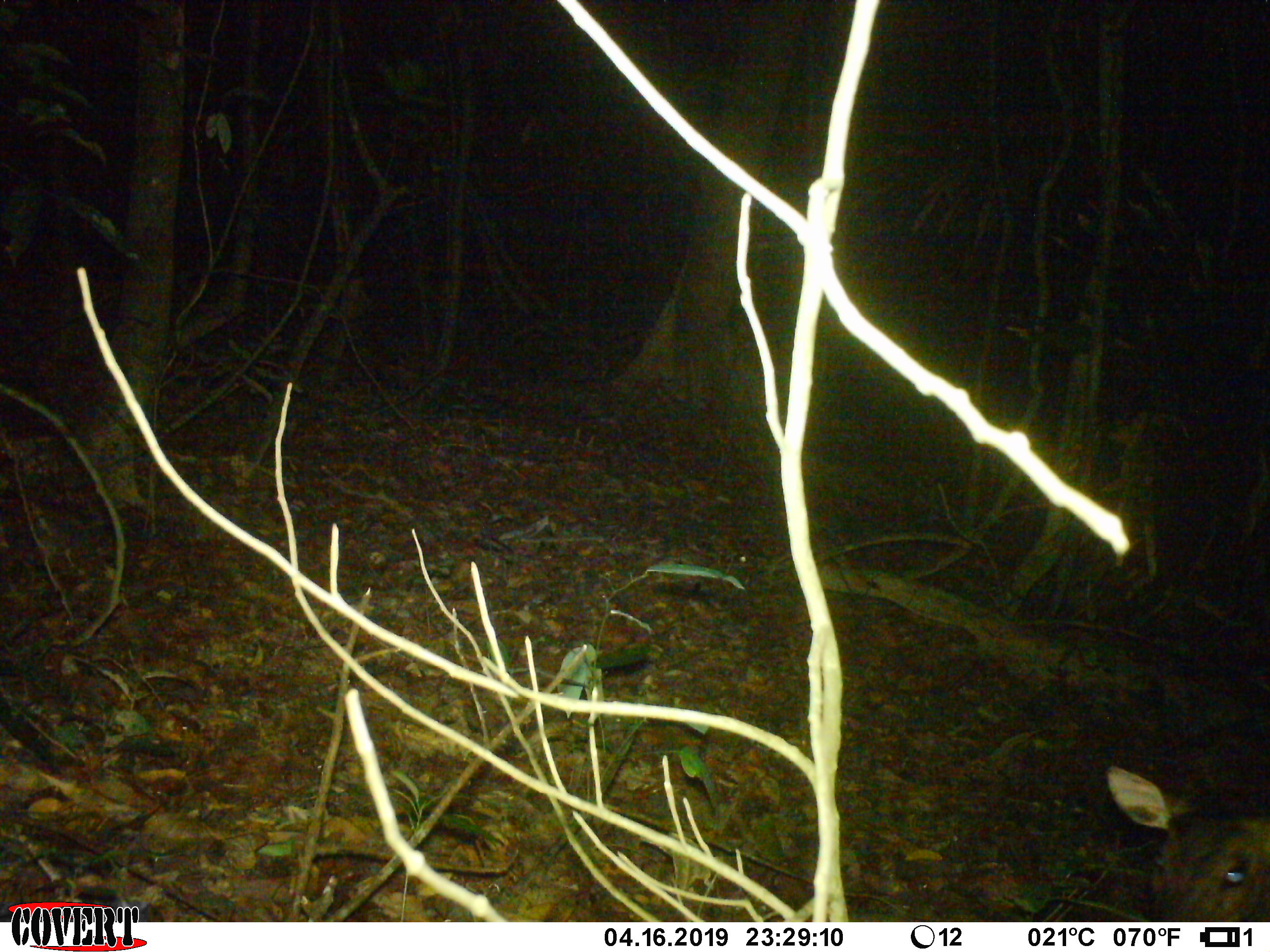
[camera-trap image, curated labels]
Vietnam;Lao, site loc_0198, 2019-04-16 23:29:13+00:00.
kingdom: Animalia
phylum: Chordata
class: Mammalia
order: Artiodactyla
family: Cervidae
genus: Muntiacus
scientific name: Muntiacus vuquangensis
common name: large-antlered muntjac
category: large antlered muntjac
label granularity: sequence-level